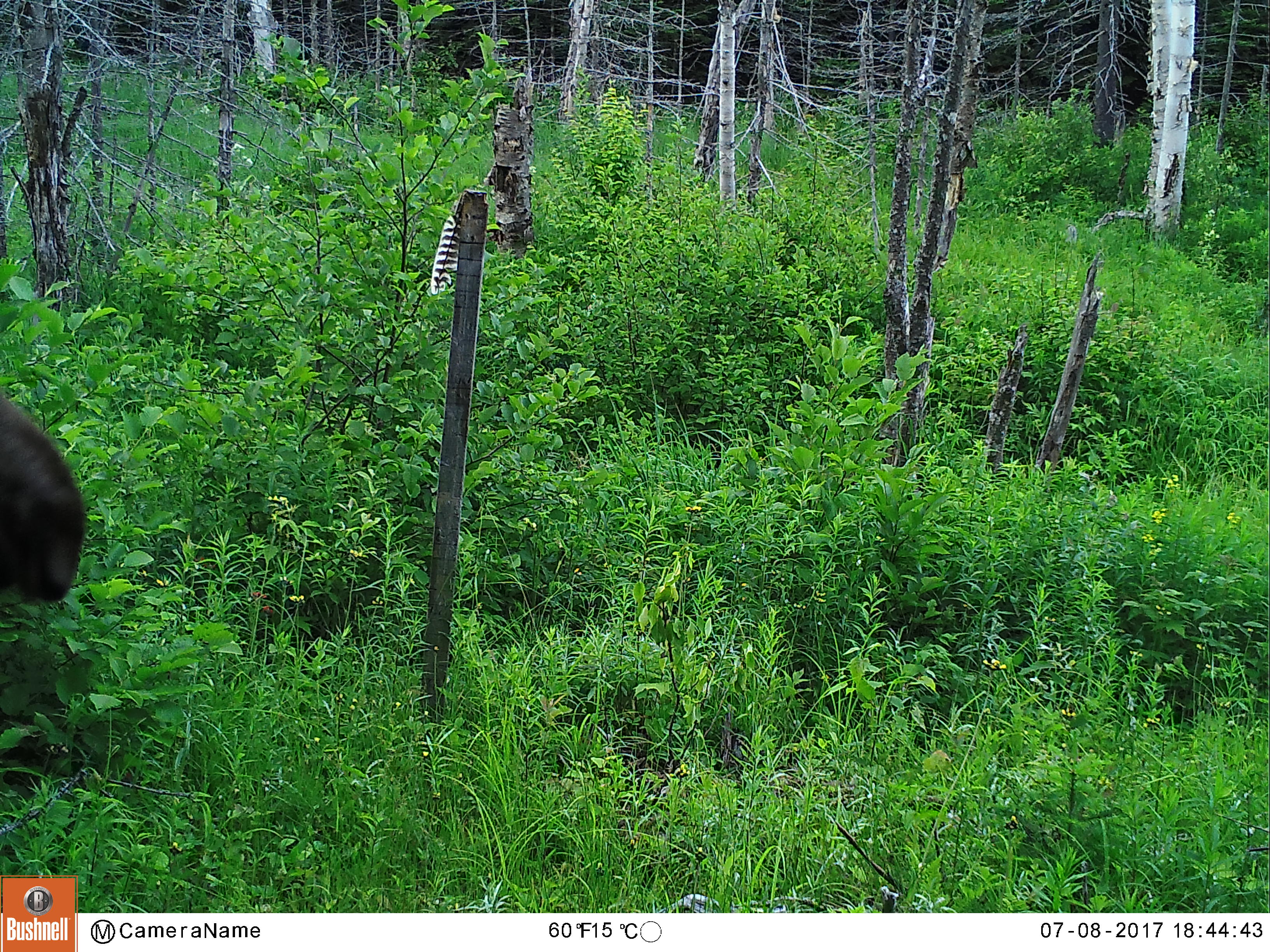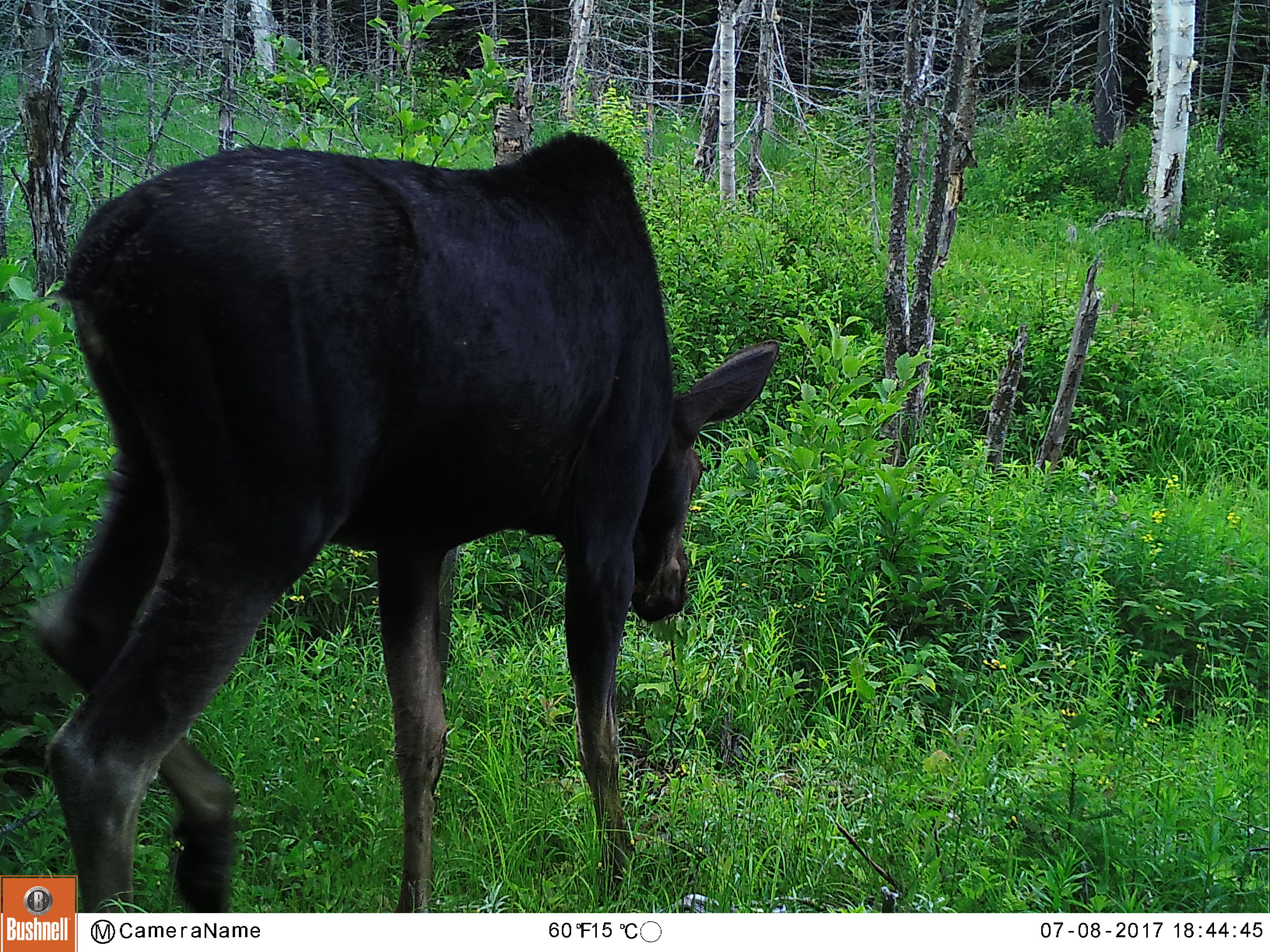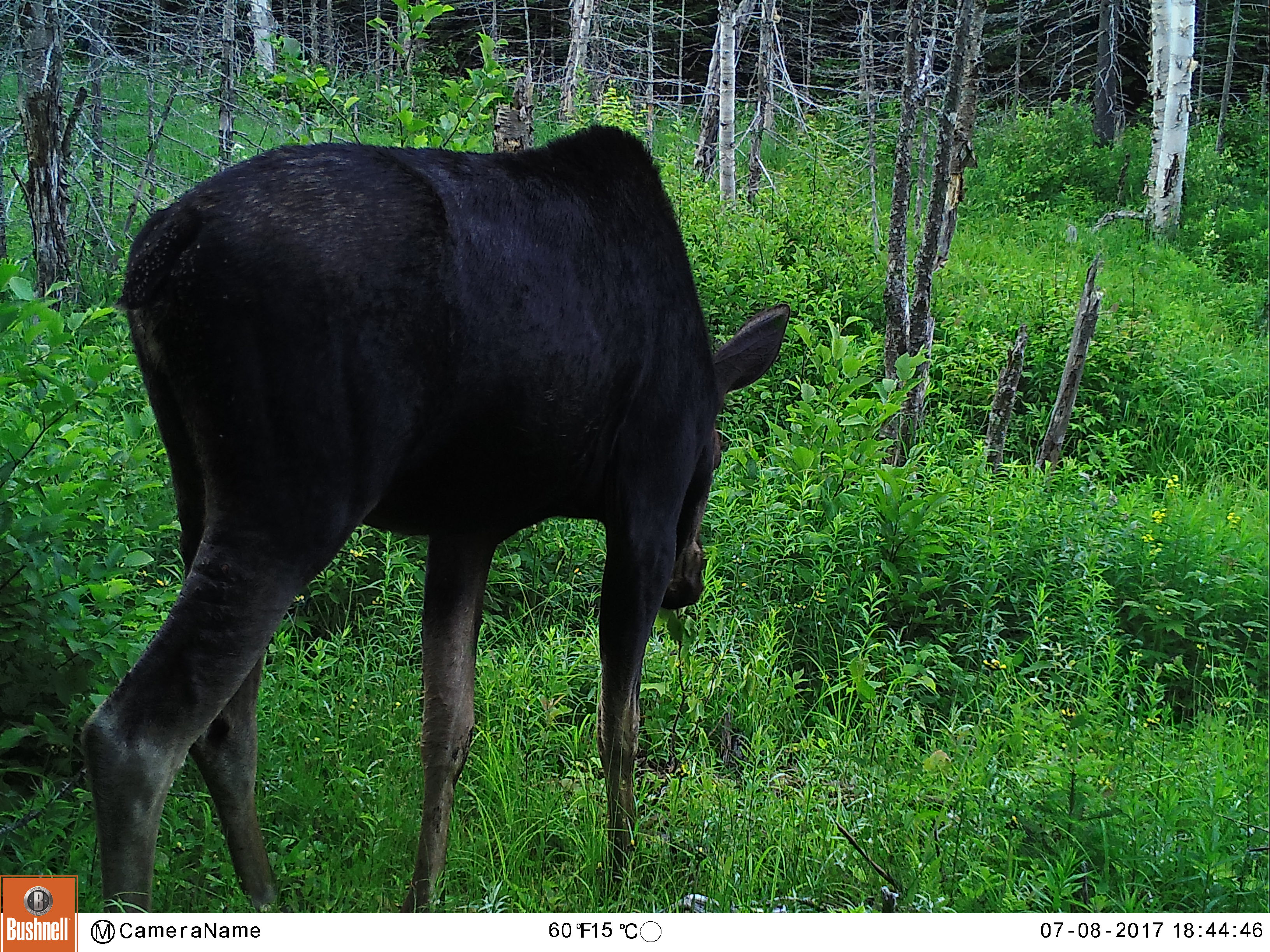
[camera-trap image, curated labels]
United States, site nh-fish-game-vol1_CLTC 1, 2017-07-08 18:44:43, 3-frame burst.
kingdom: Animalia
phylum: Chordata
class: Mammalia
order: Artiodactyla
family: Cervidae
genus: Alces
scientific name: Alces alces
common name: moose